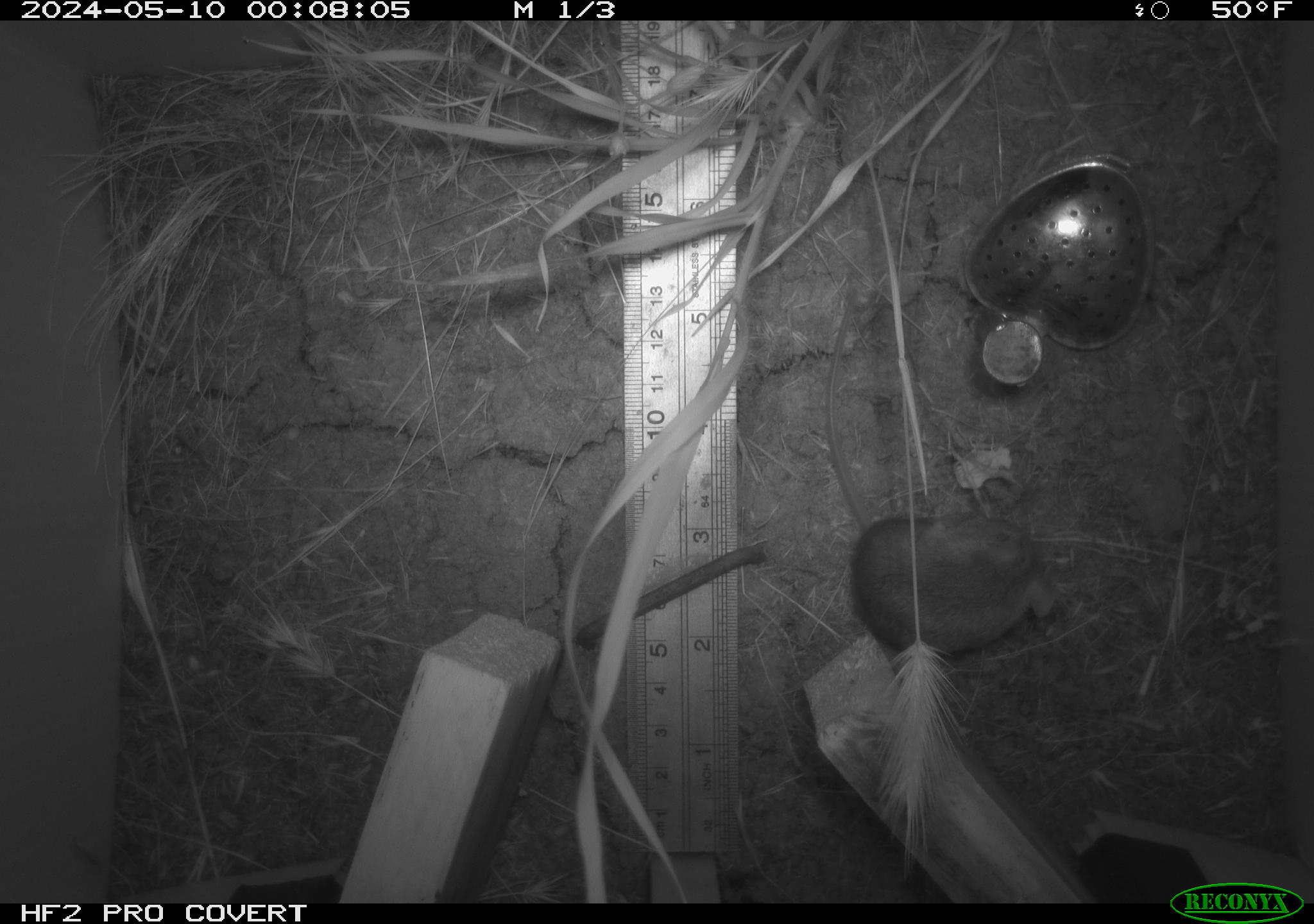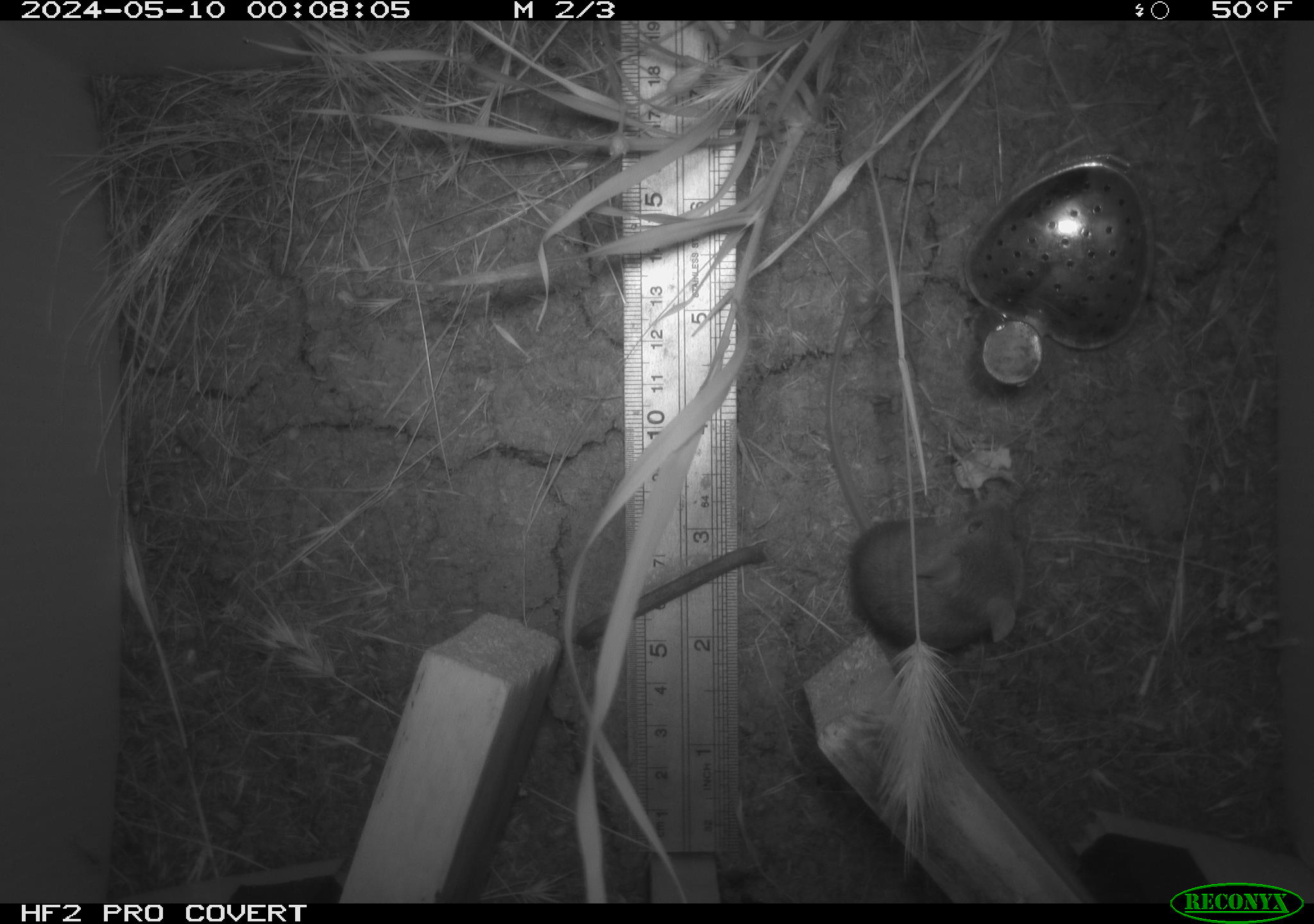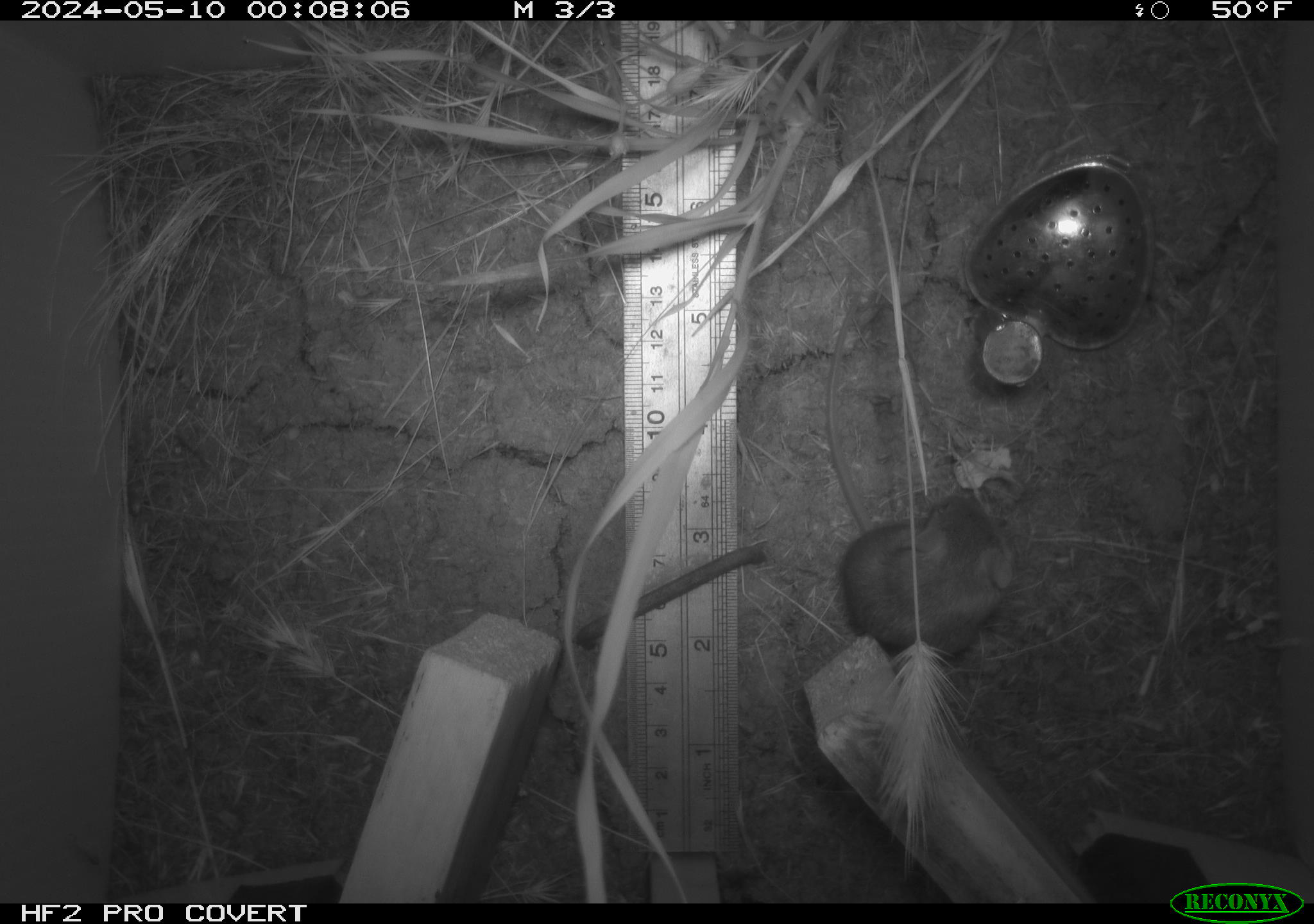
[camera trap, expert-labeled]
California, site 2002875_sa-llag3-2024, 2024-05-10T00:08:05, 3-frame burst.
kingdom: Animalia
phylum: Chordata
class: Mammalia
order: Rodentia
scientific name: Rodentia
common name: rodent